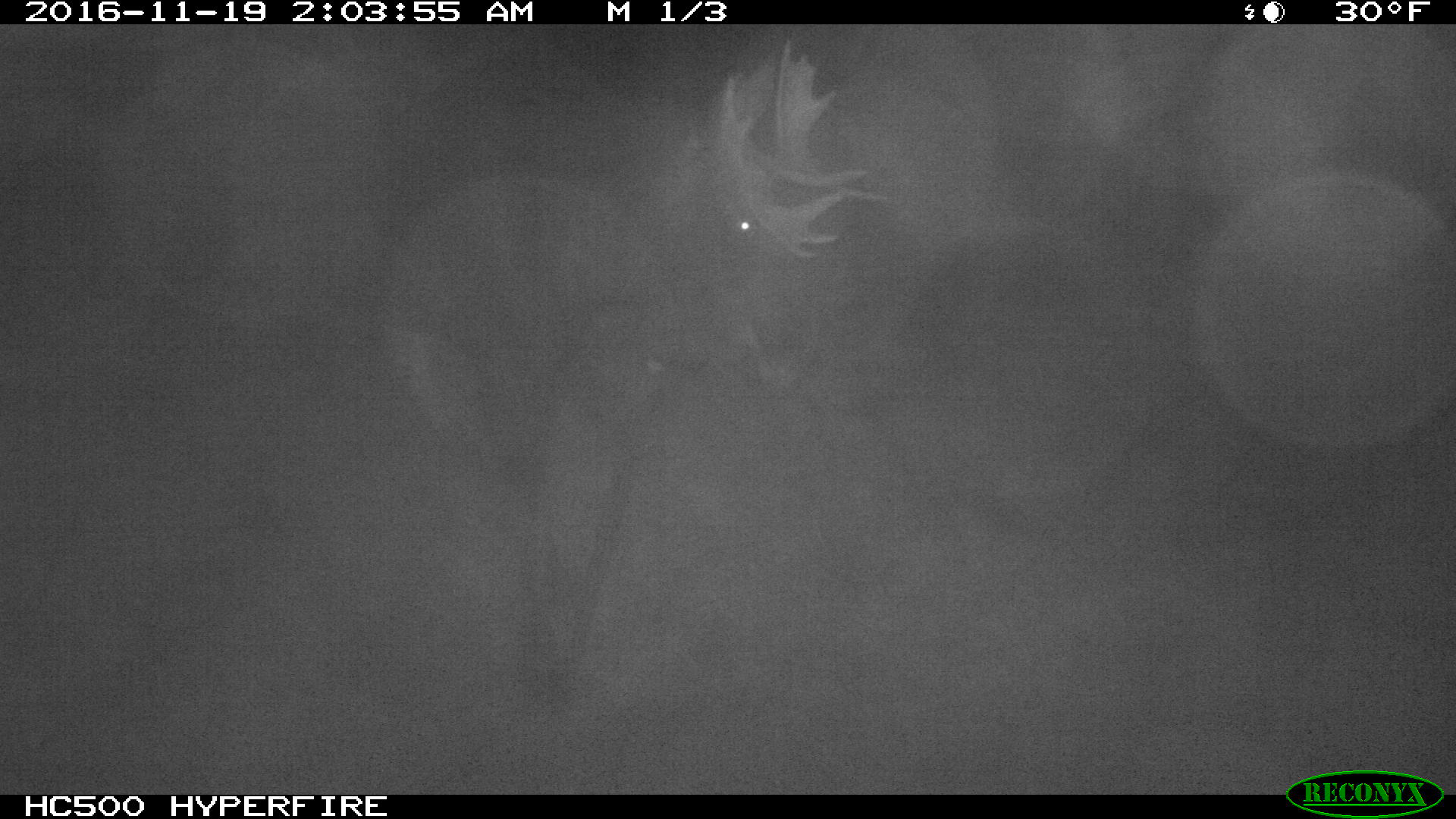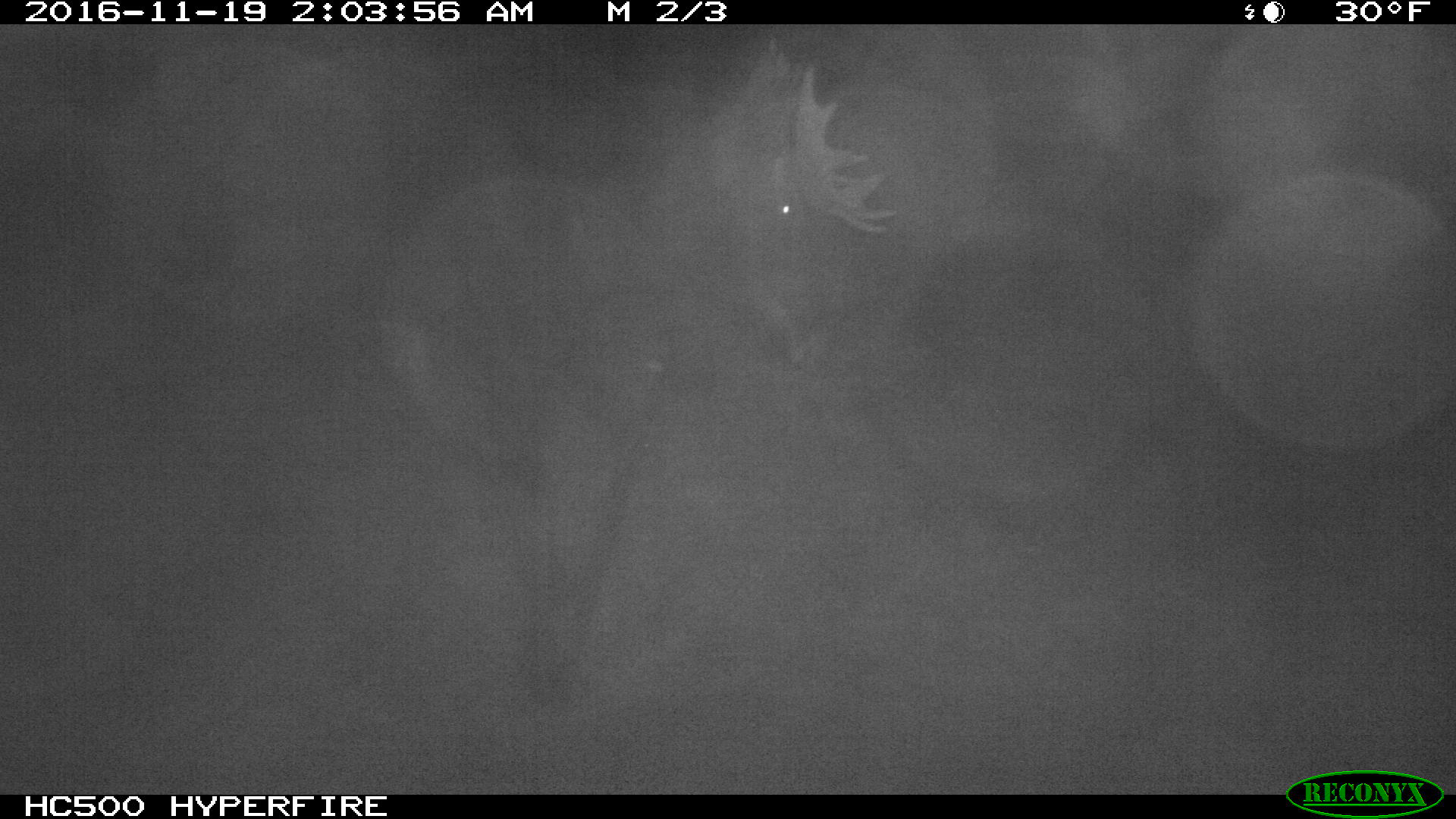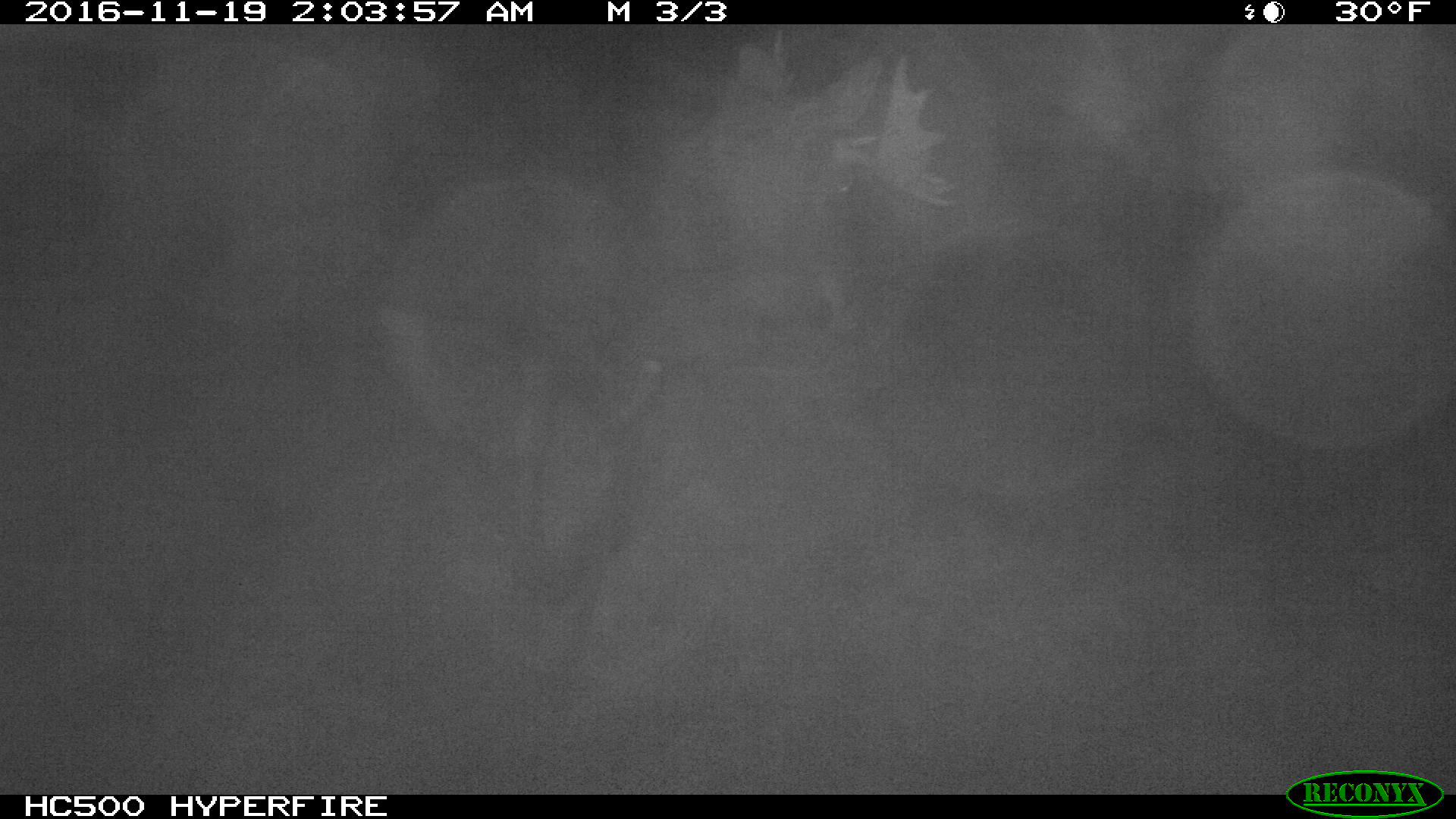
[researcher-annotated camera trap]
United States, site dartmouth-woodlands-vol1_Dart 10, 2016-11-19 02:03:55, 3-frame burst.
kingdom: Animalia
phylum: Chordata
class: Mammalia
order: Artiodactyla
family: Cervidae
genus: Alces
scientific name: Alces alces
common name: moose